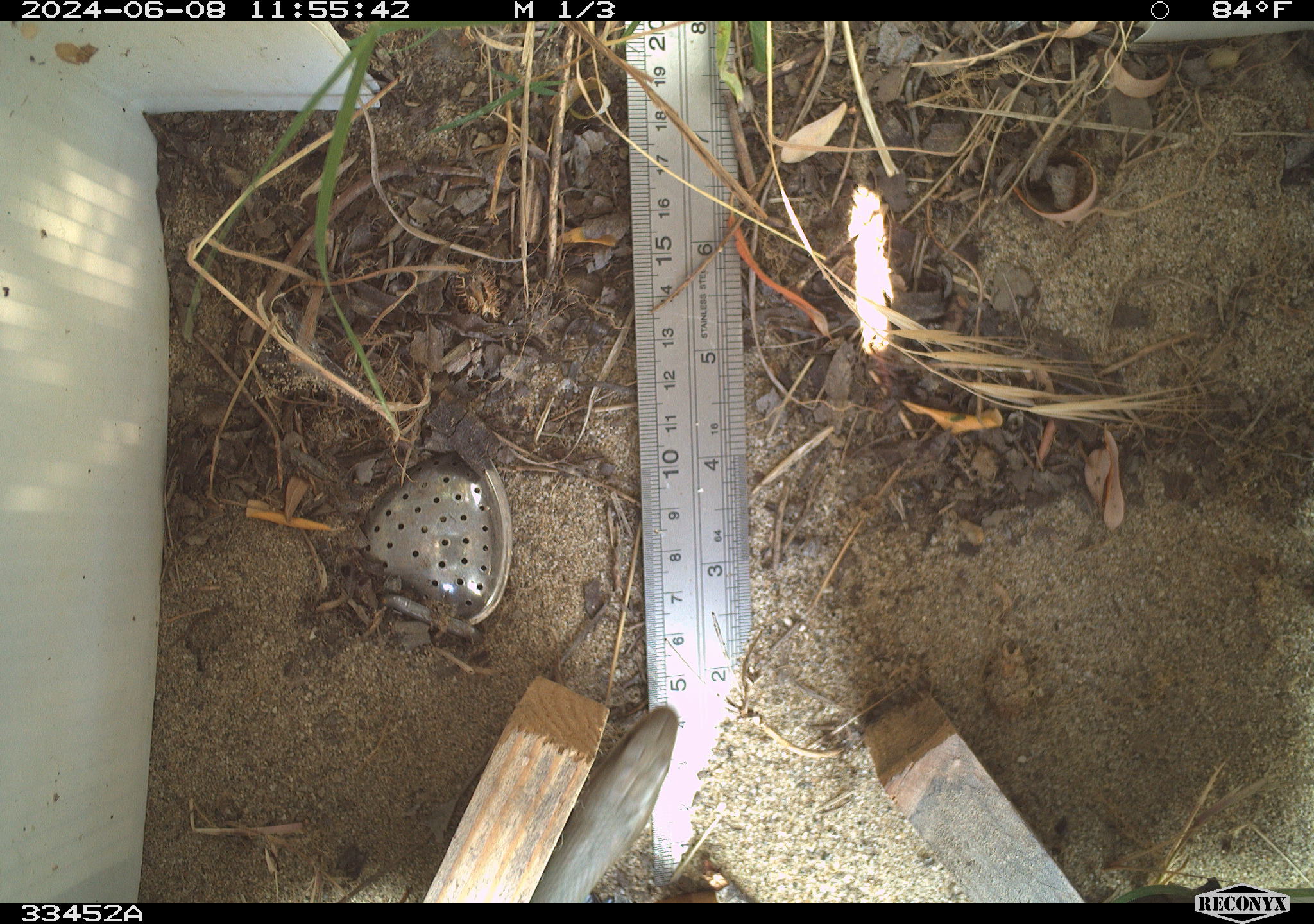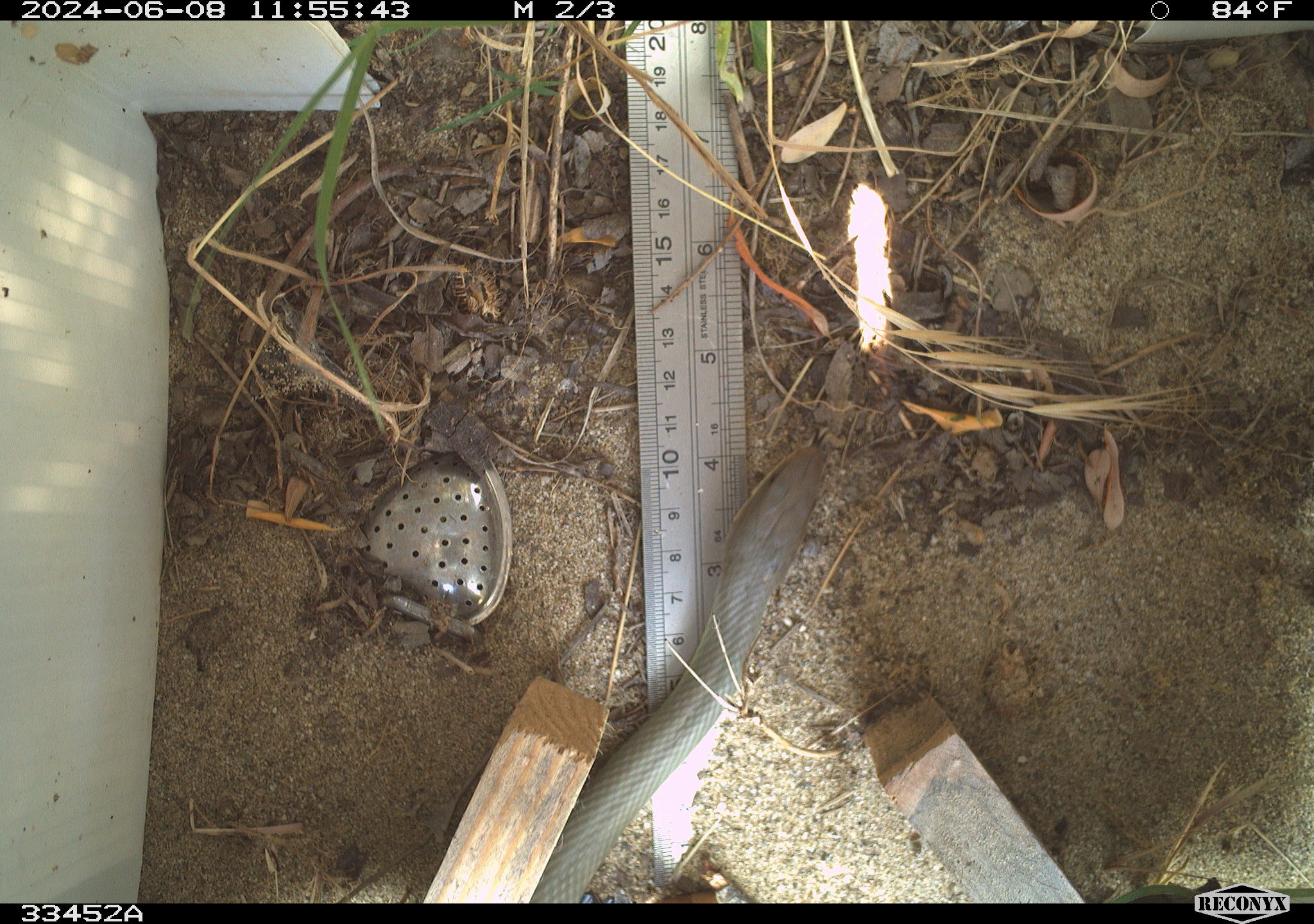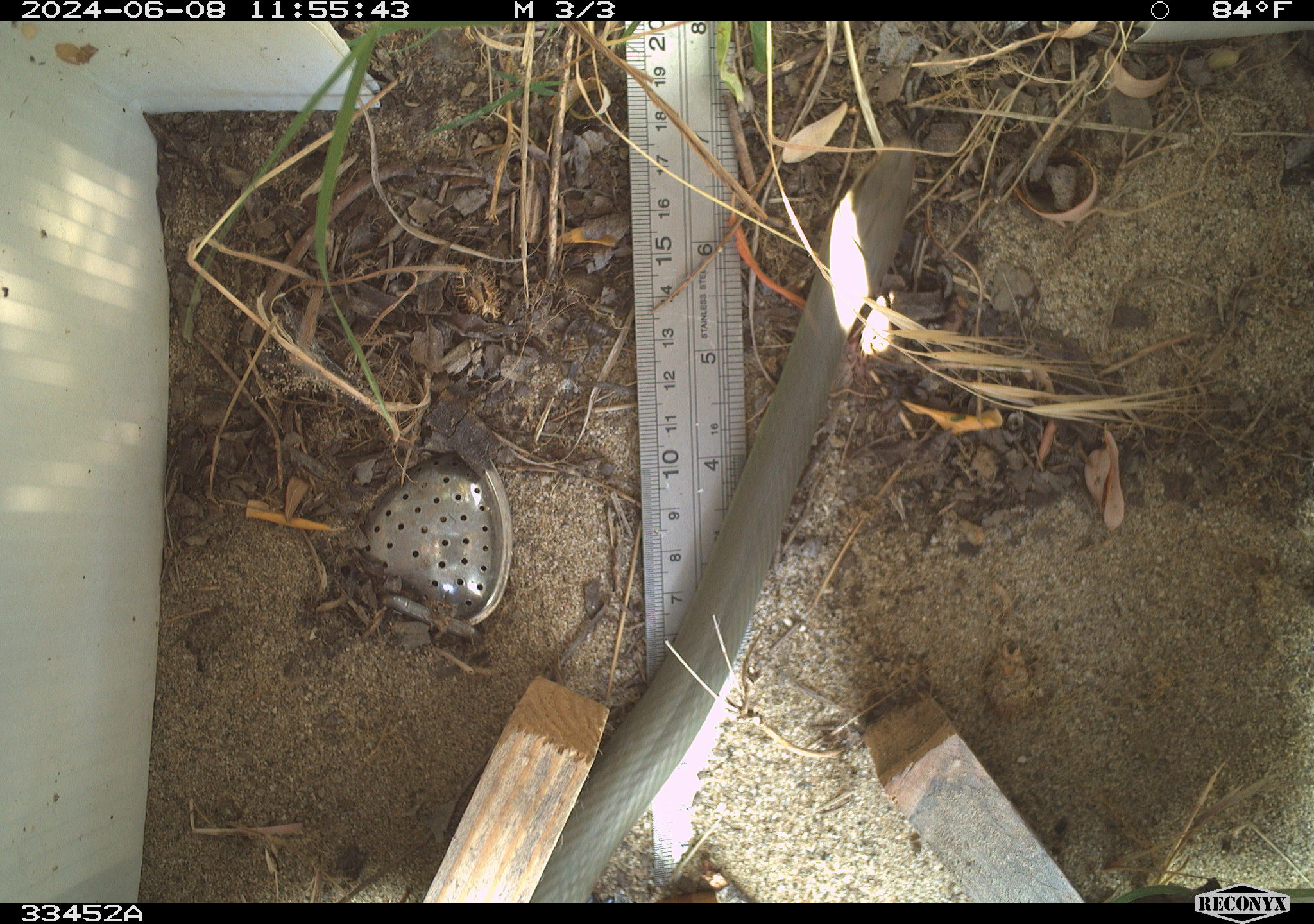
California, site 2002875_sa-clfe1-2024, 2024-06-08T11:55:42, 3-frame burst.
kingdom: Animalia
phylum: Chordata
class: Reptilia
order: Squamata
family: Colubridae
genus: Coluber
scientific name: Coluber constrictor mormon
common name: western yellow-bellied racer